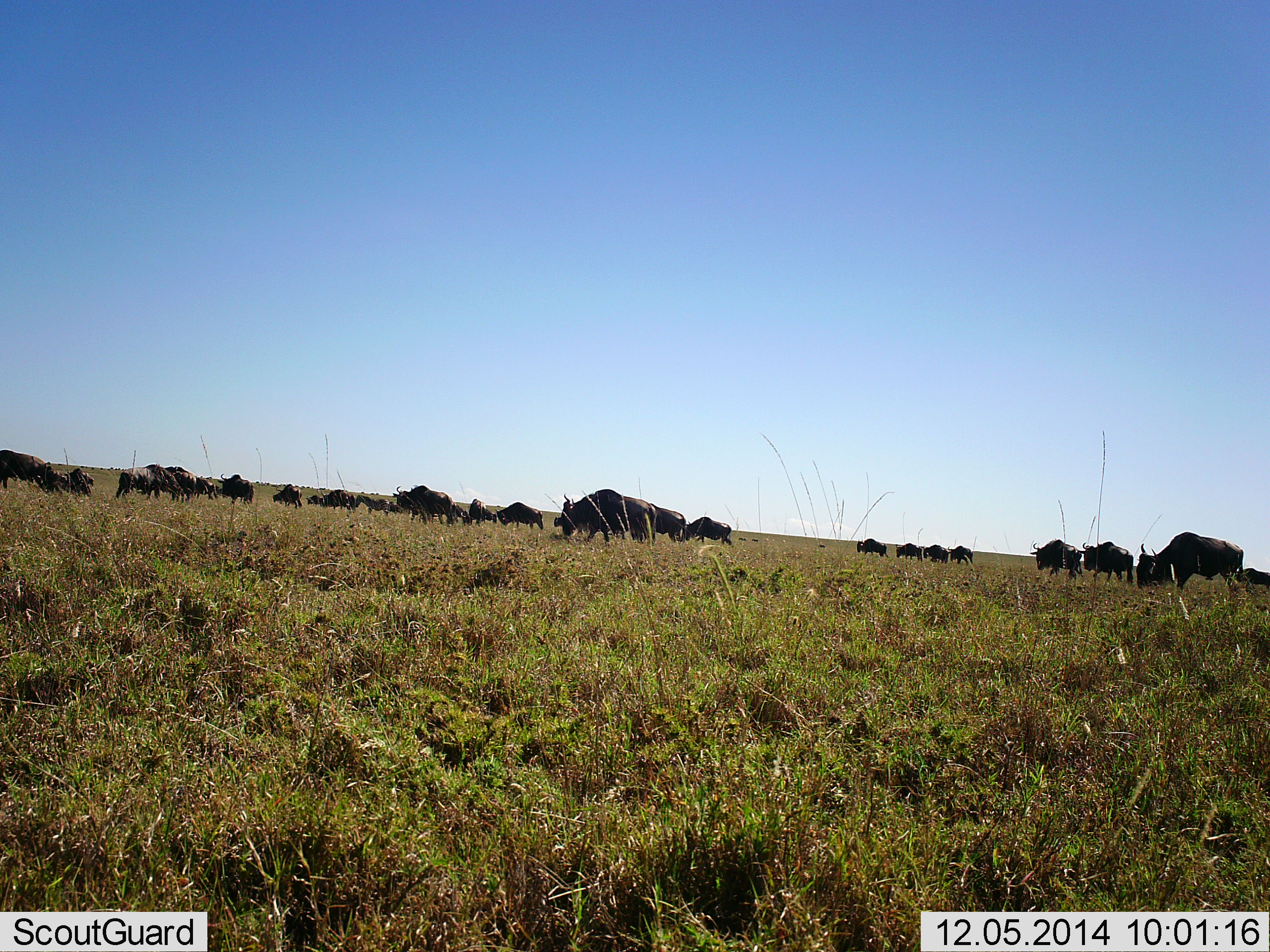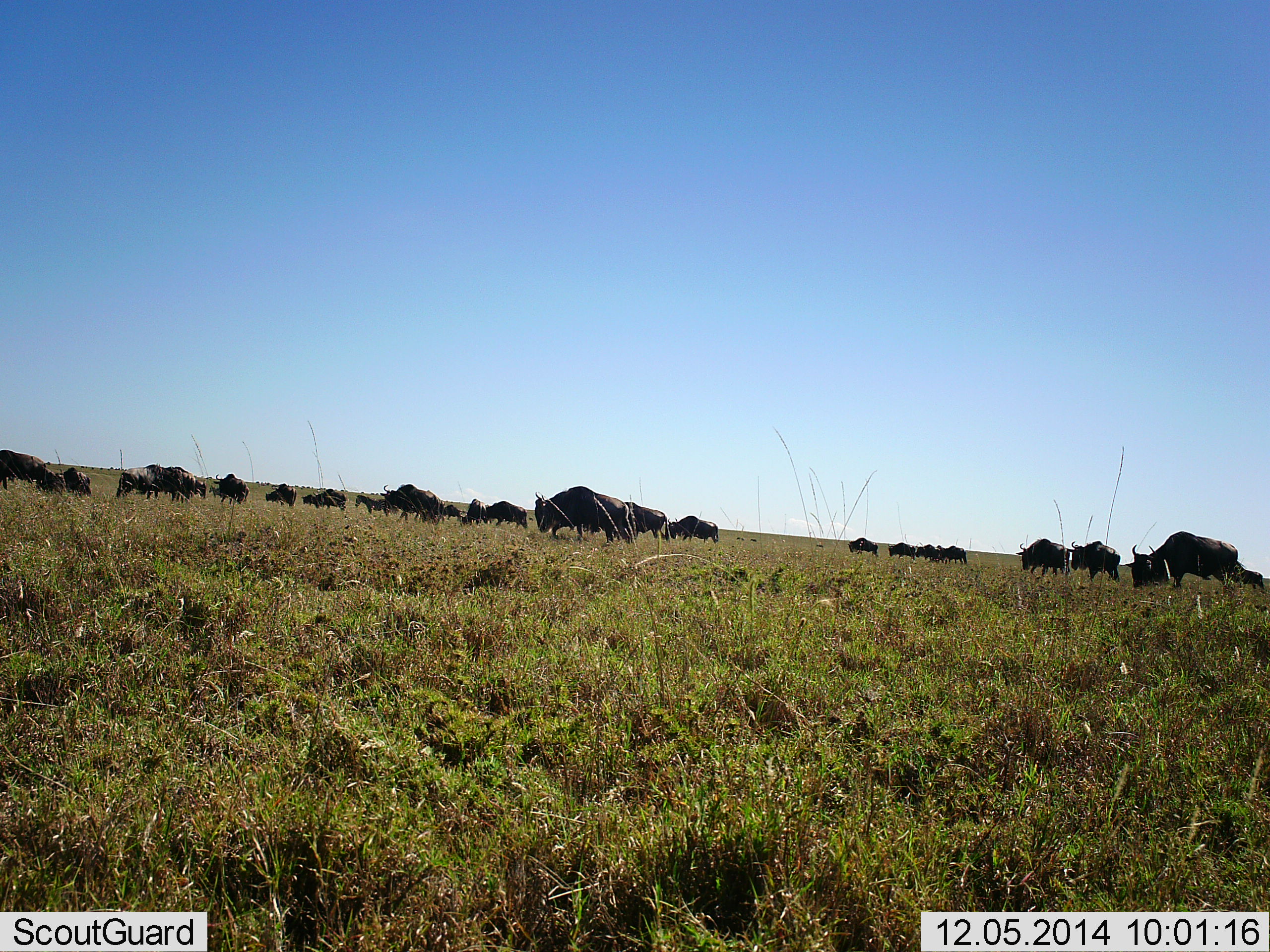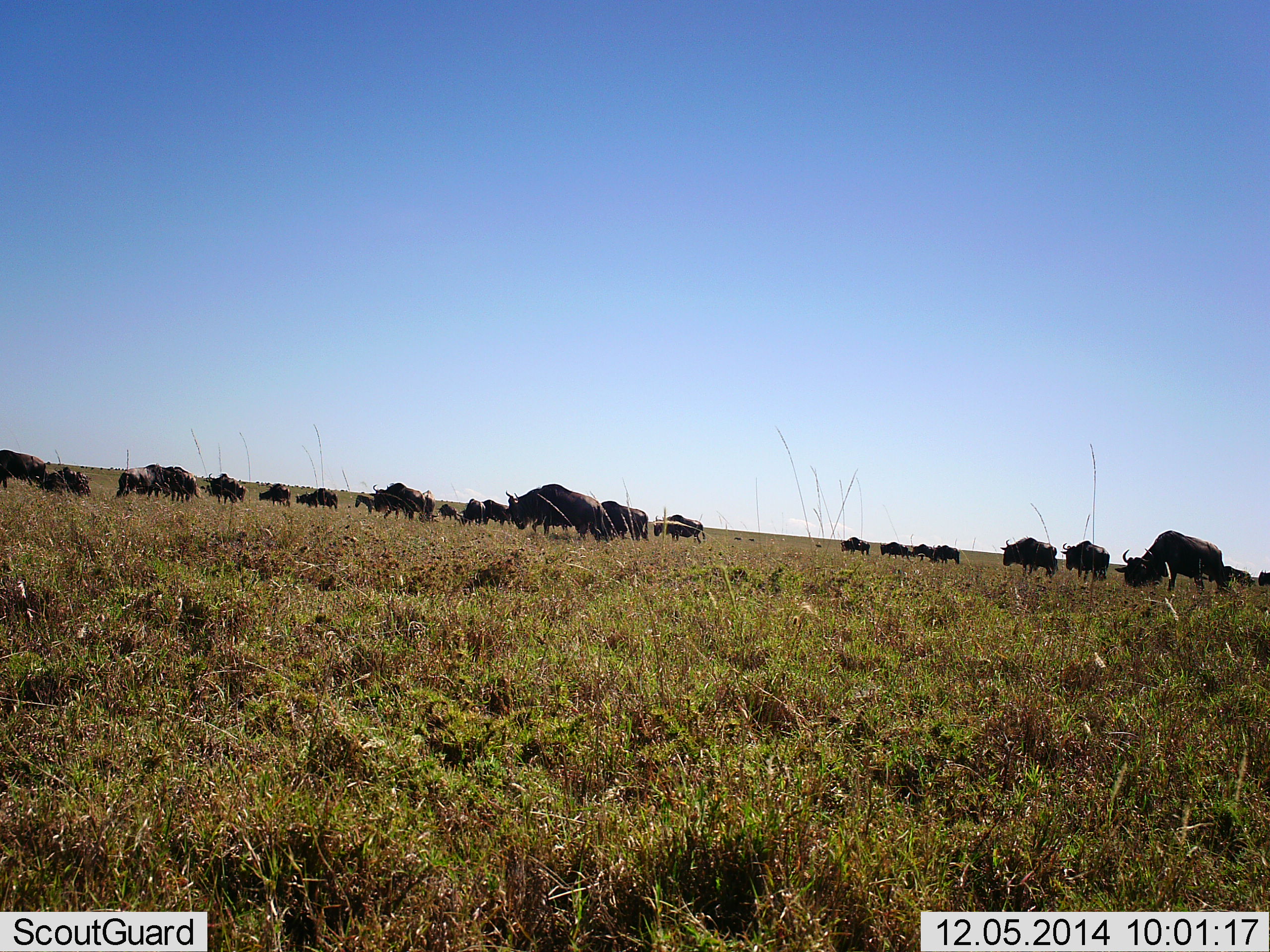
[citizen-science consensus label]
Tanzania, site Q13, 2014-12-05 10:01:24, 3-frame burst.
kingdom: Animalia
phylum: Chordata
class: Mammalia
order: Artiodactyla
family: Bovidae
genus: Connochaetes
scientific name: Connochaetes taurinus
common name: blue wildebeest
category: wildebeest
Wildebeest (blue wildebeest) (Connochaetes taurinus), count 11-50. Behavior (volunteer vote fractions): standing 20%, resting 0%, moving 80%, interacting 0%. Young present (vote fraction): 0%. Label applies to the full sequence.